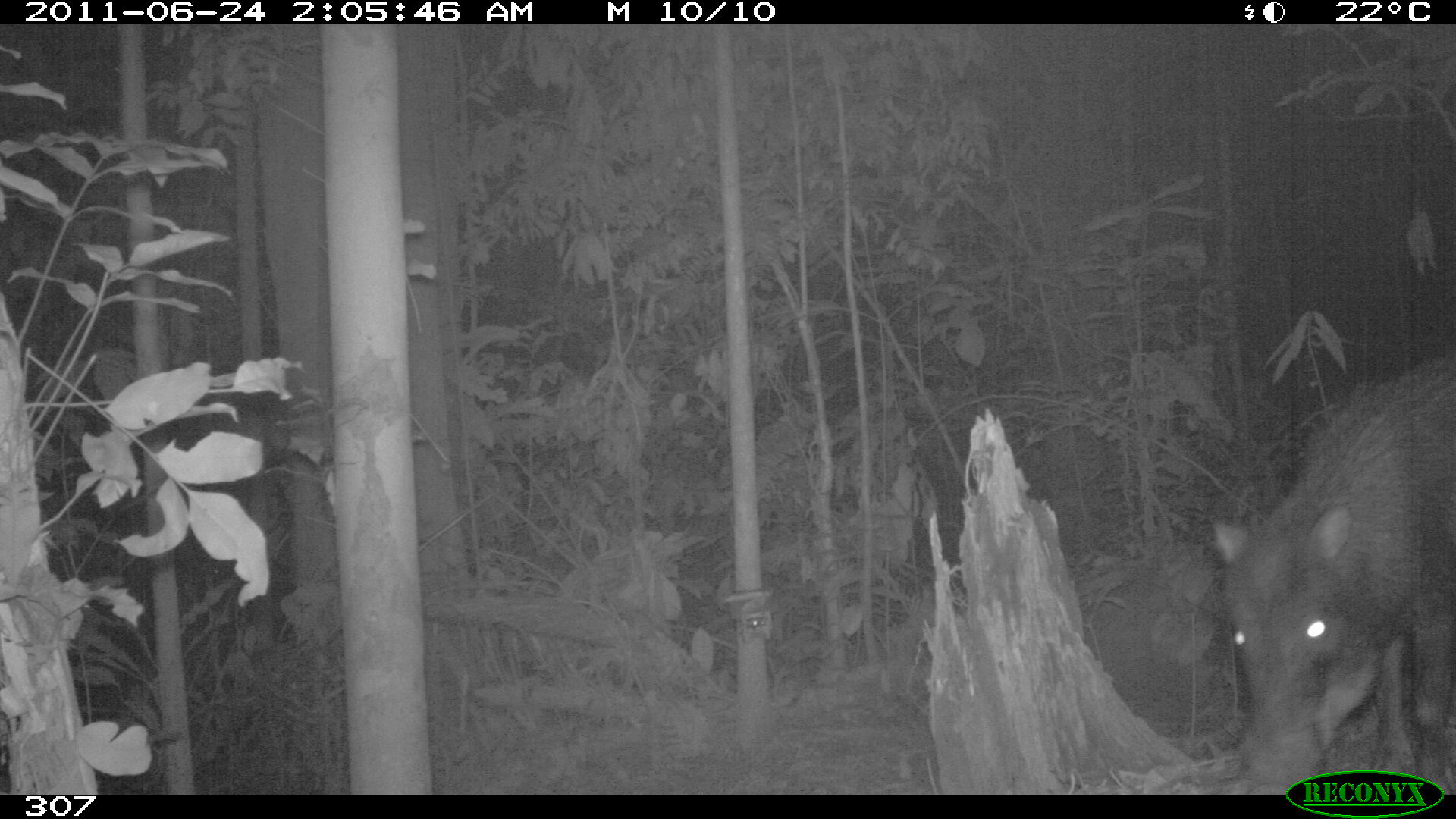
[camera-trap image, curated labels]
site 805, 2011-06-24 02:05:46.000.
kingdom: Animalia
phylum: Chordata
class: Mammalia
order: Artiodactyla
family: Tayassuidae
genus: Tayassu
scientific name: Tayassu pecari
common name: white-lipped peccary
Tayassu pecari (white-lipped peccary).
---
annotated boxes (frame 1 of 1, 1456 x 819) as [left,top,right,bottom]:
tayassu pecari: [1211,349,1456,781]